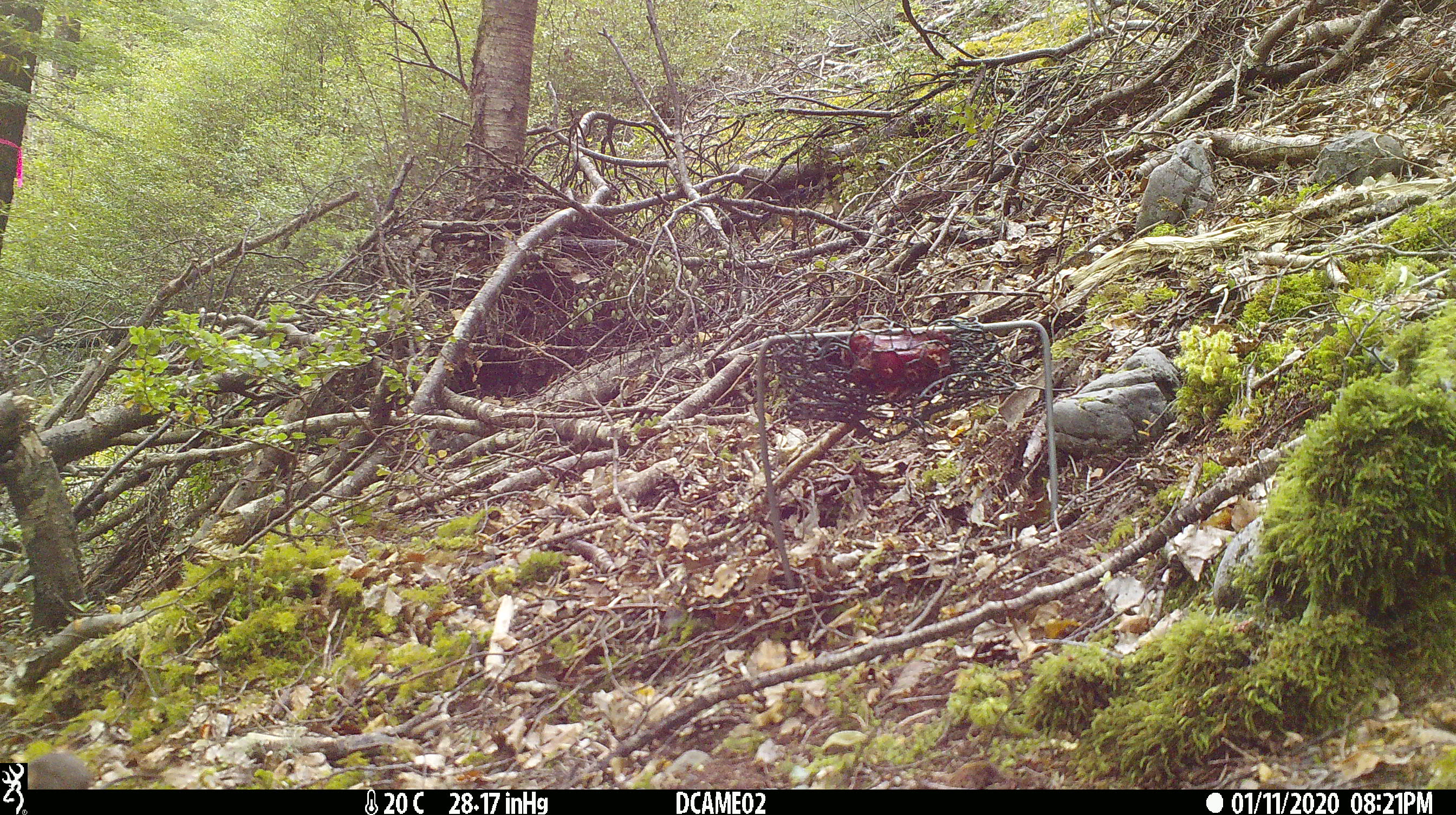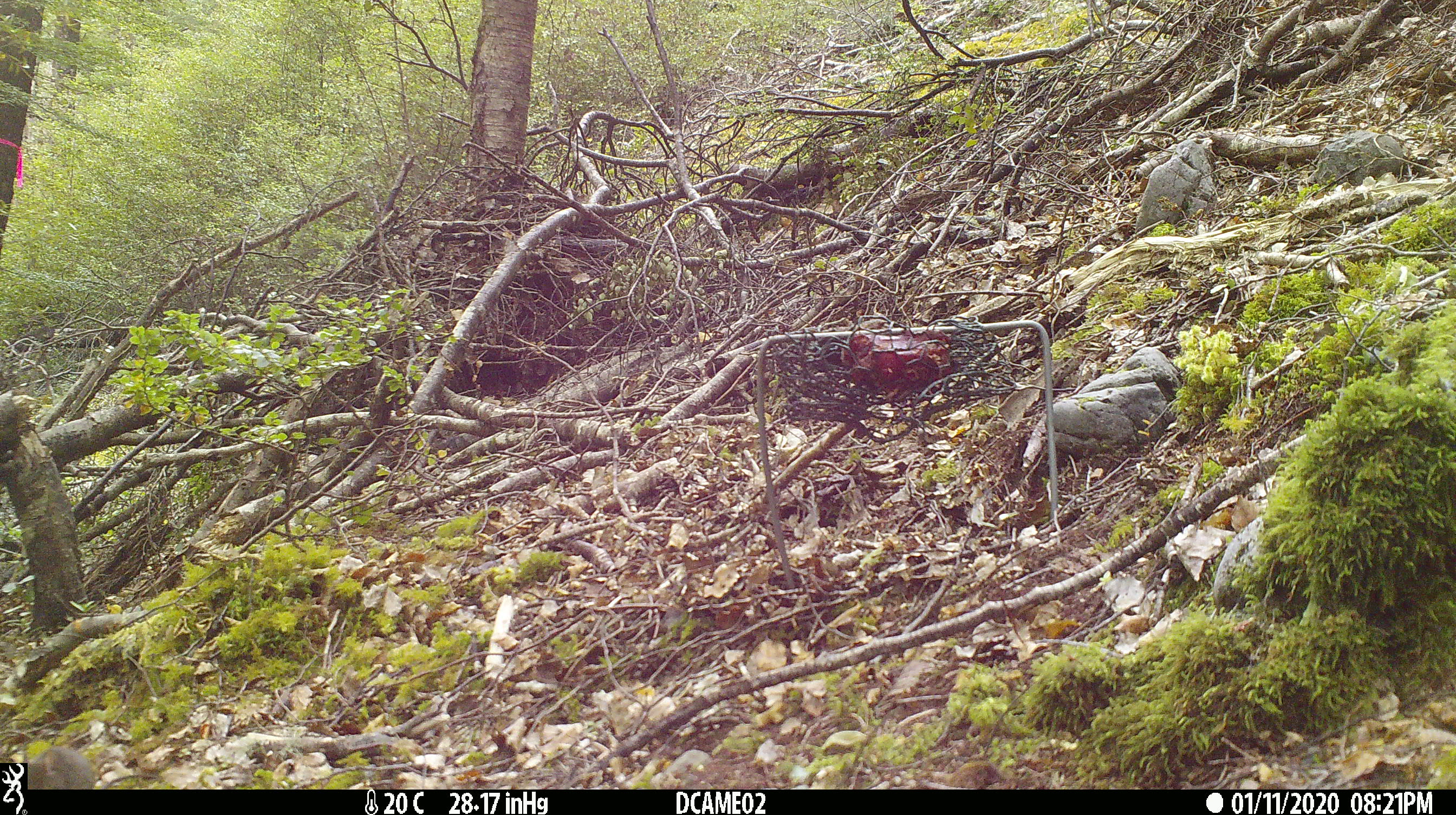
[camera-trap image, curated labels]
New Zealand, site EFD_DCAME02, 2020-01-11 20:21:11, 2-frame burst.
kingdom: Animalia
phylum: Chordata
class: Mammalia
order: Rodentia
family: Muridae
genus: Mus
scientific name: Mus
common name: mouse